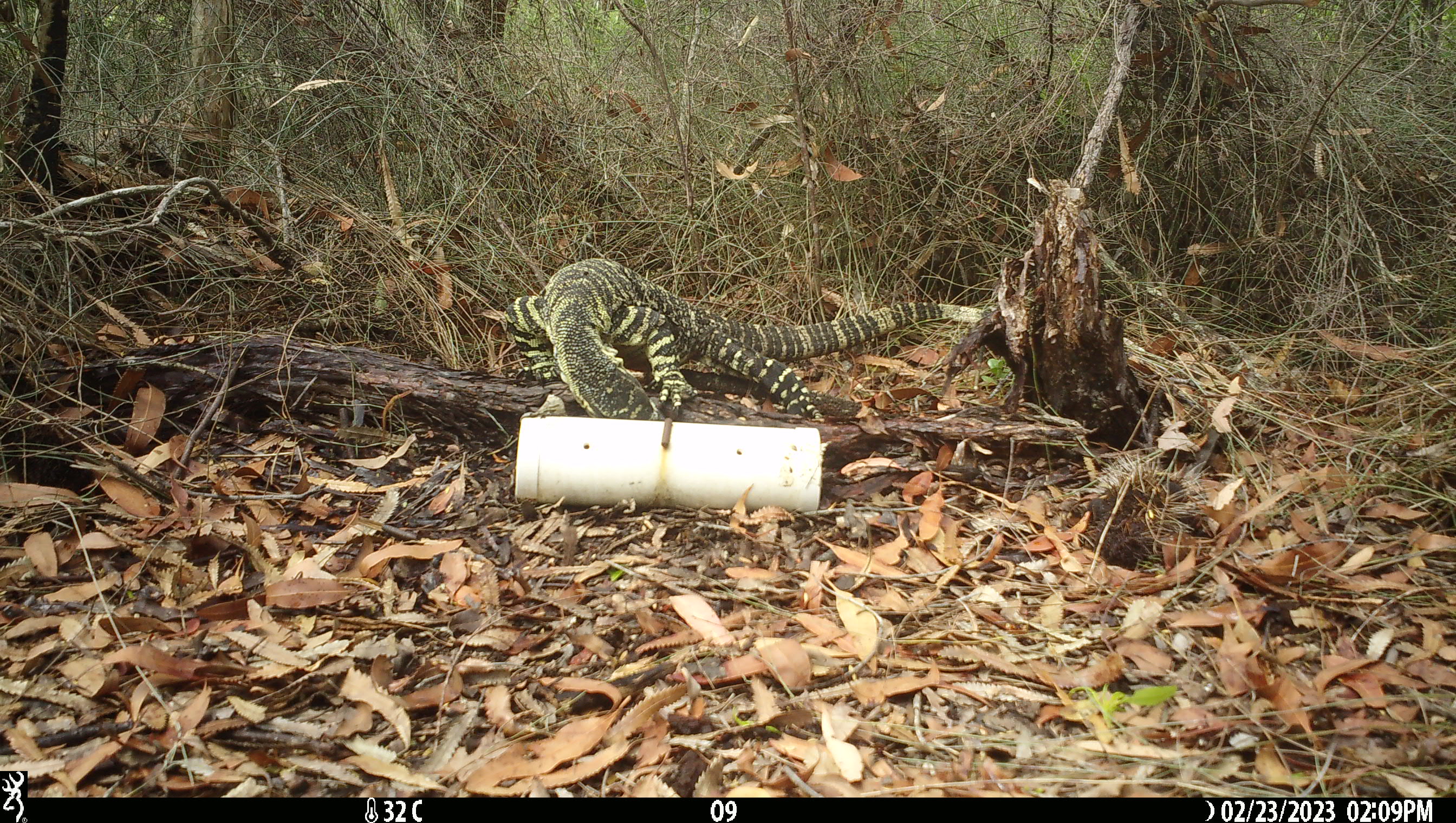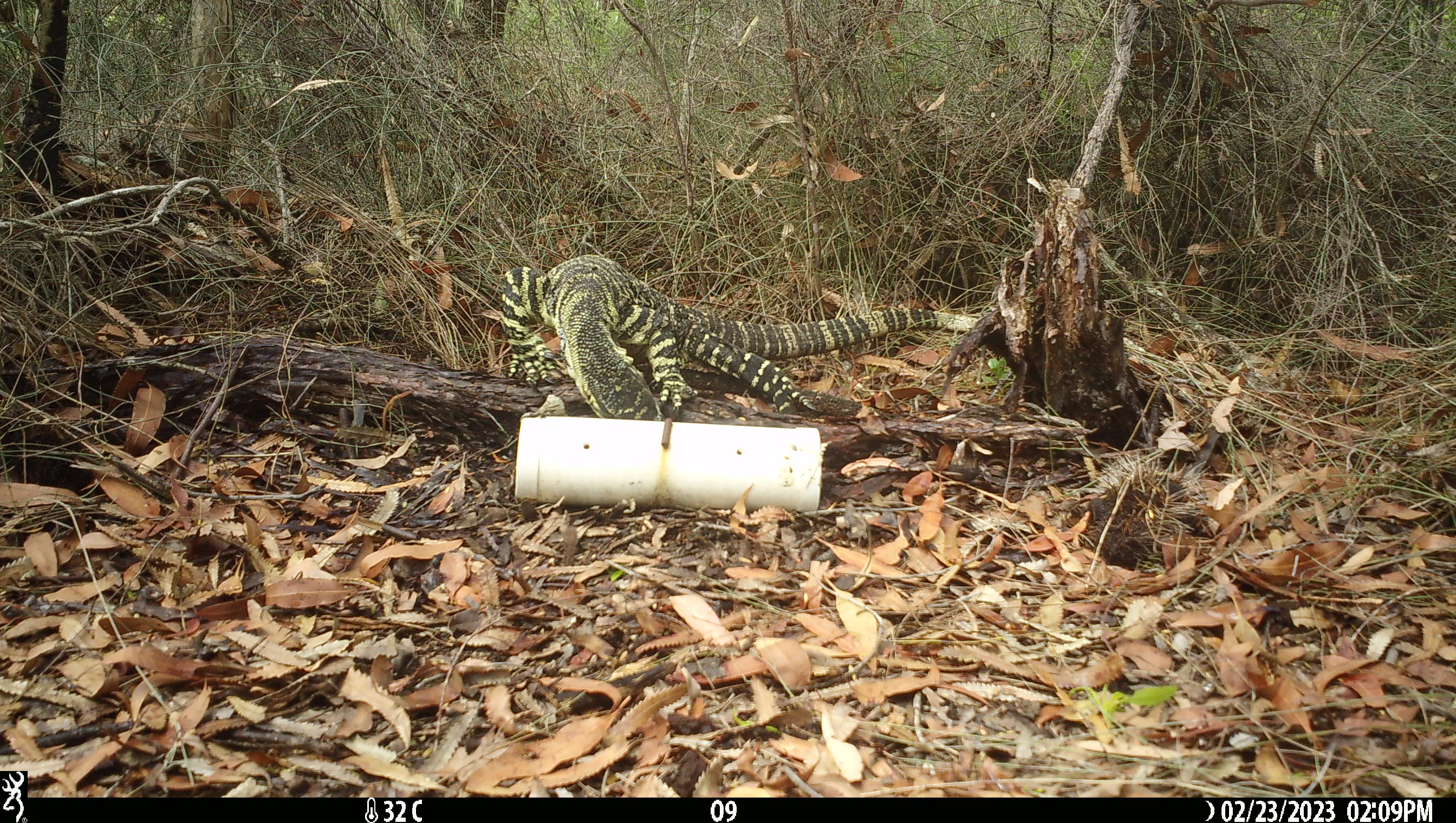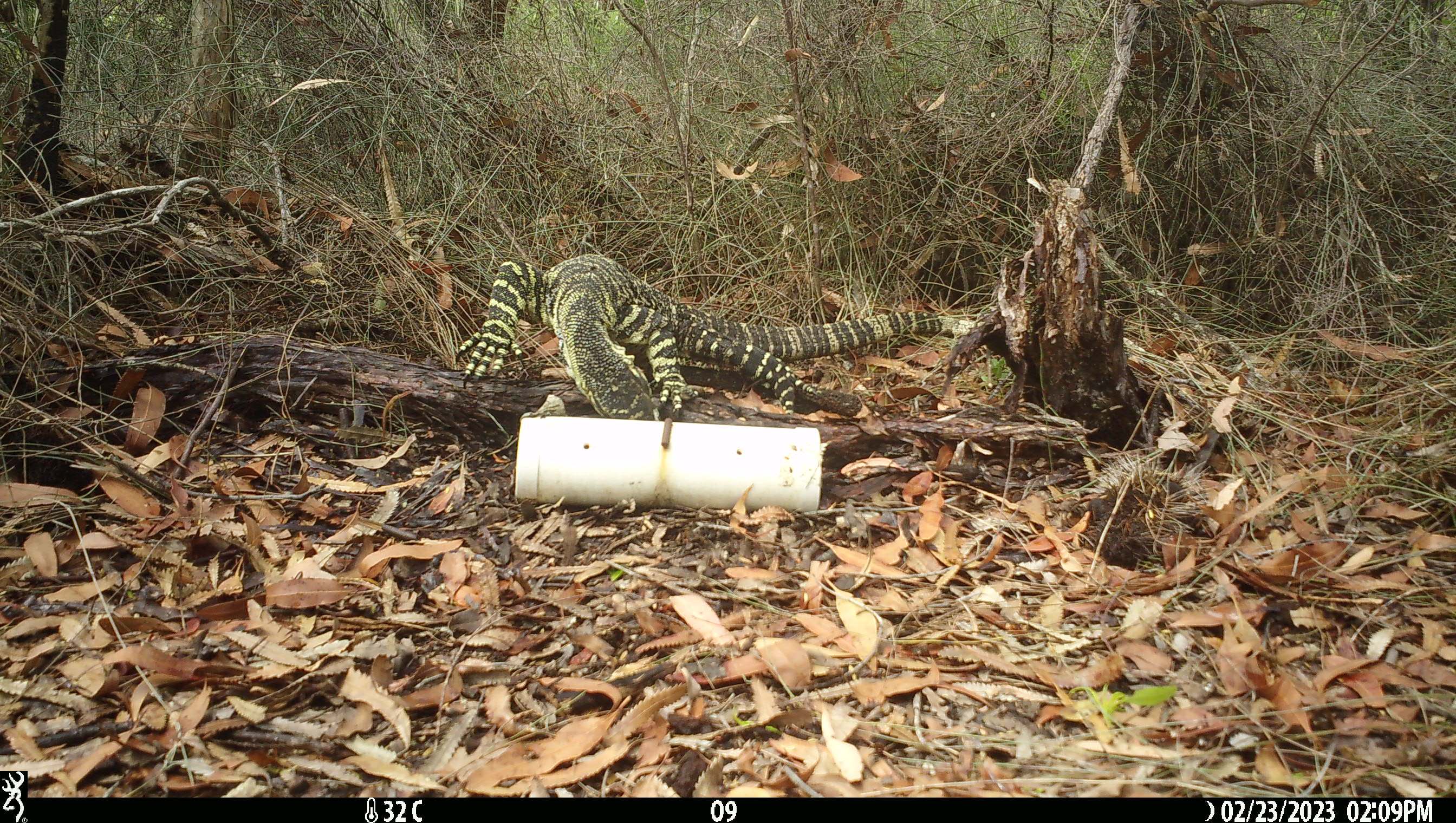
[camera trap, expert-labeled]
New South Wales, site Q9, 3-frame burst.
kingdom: Animalia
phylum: Chordata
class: Reptilia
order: Squamata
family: Varanidae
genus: Varanus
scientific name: Varanus varius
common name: lace monitor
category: goanna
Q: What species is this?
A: Goanna (lace monitor) (Varanus varius).